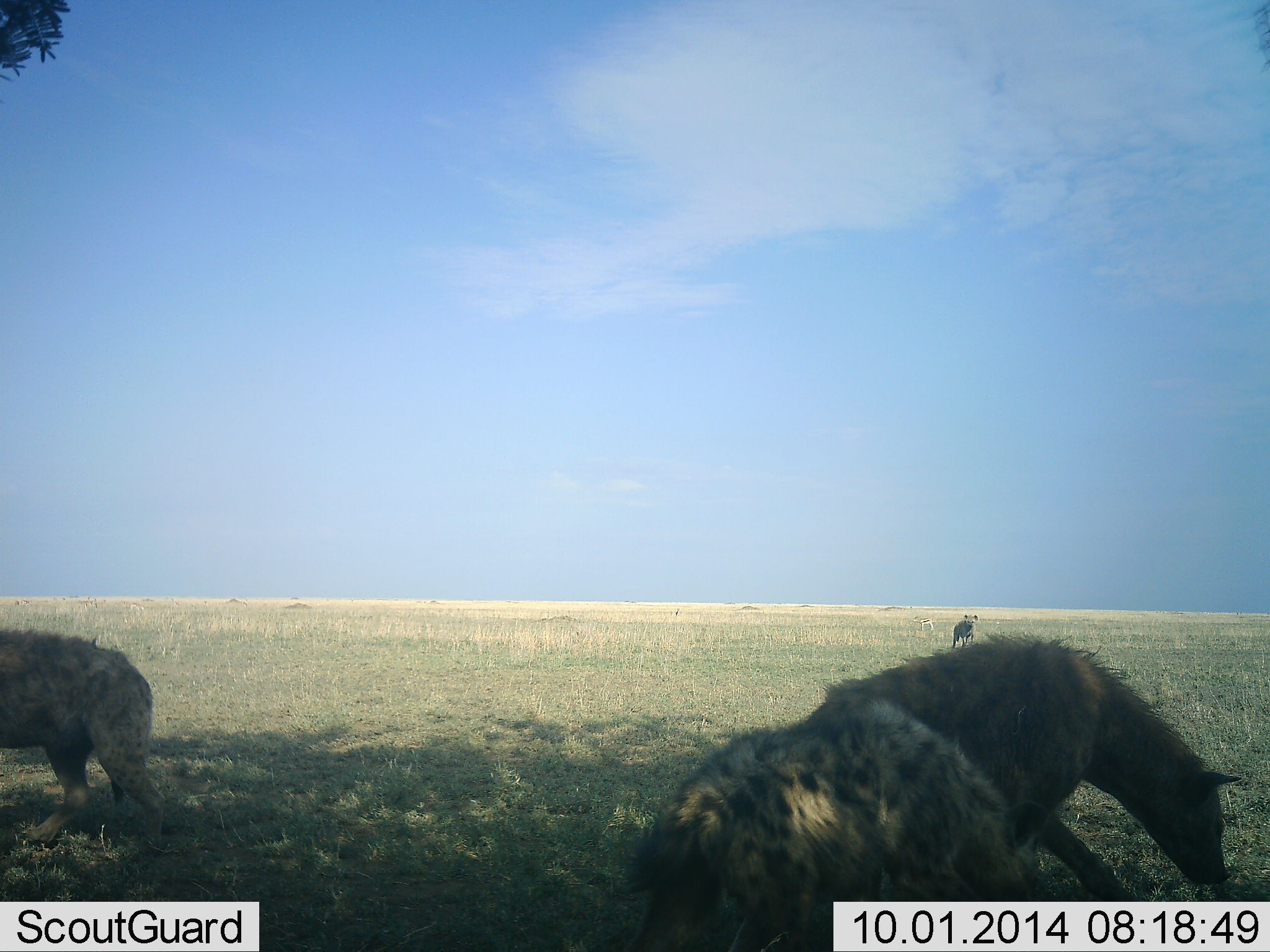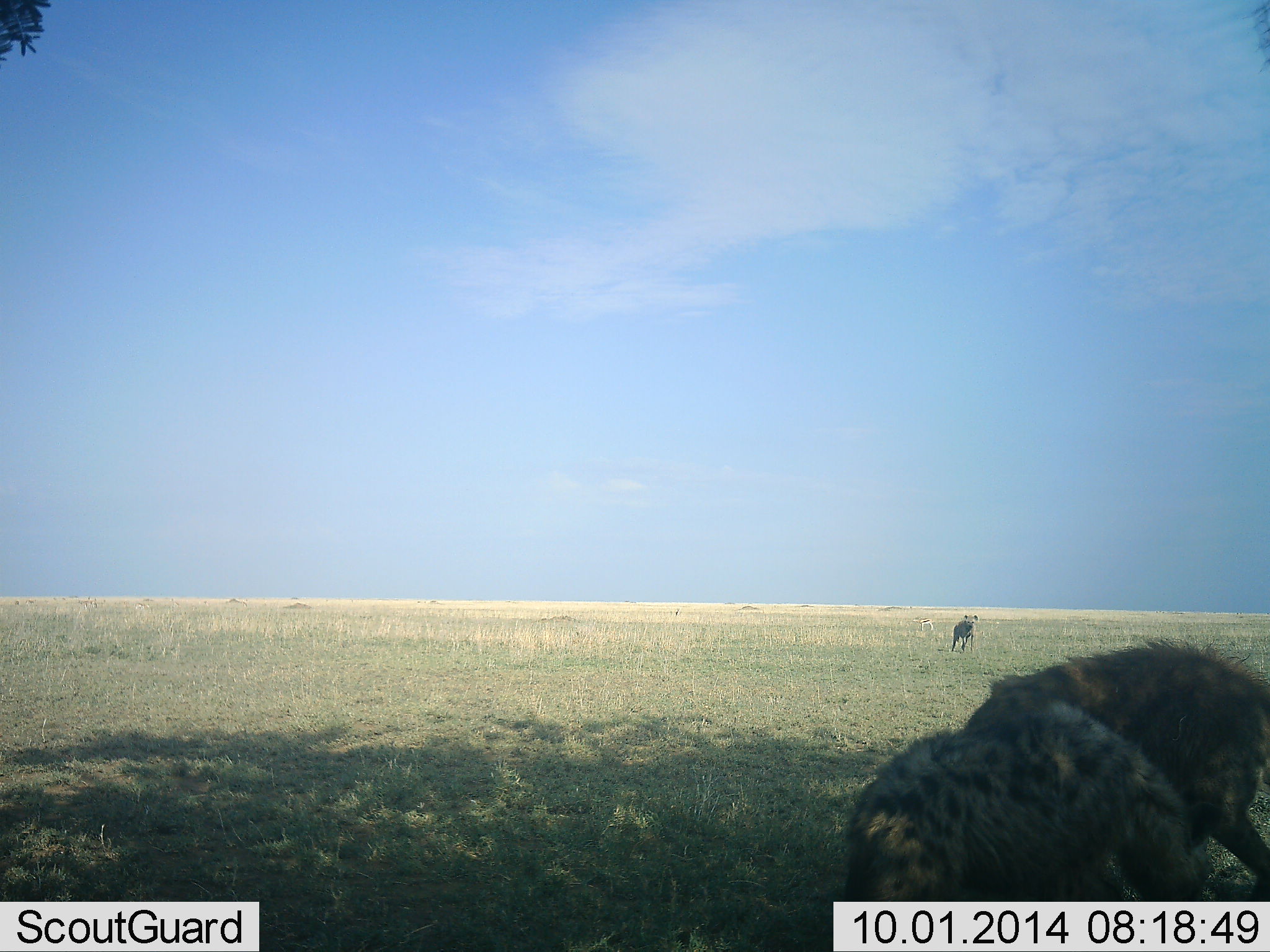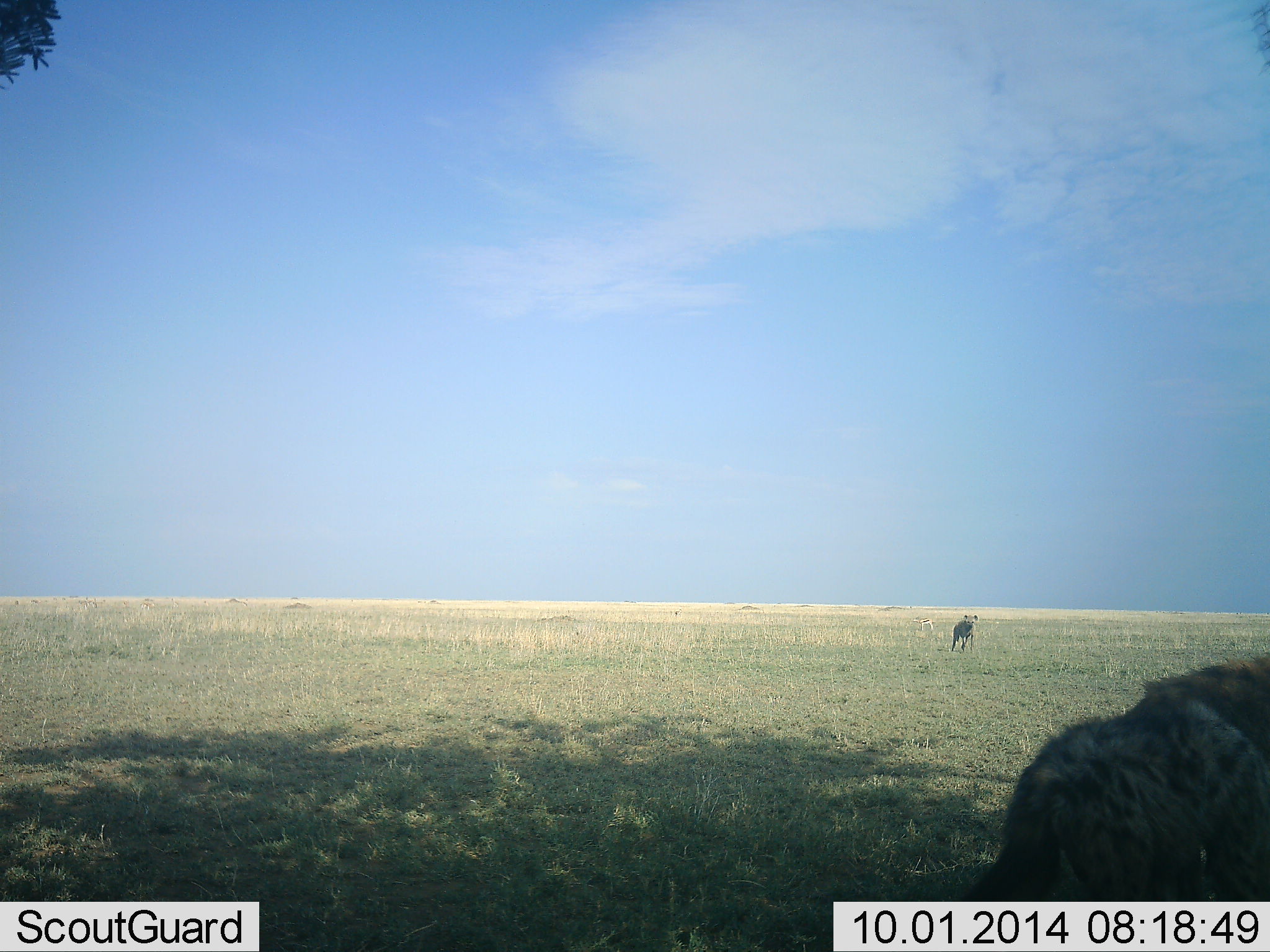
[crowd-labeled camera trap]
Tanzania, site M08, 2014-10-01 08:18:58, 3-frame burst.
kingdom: Animalia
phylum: Chordata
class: Mammalia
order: Carnivora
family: Hyaenidae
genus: Crocuta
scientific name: Crocuta crocuta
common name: spotted hyena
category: hyenaspotted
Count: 3.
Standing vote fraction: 60%.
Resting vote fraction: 10%.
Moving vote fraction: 80%.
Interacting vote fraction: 0%.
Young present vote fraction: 0%.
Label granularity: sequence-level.